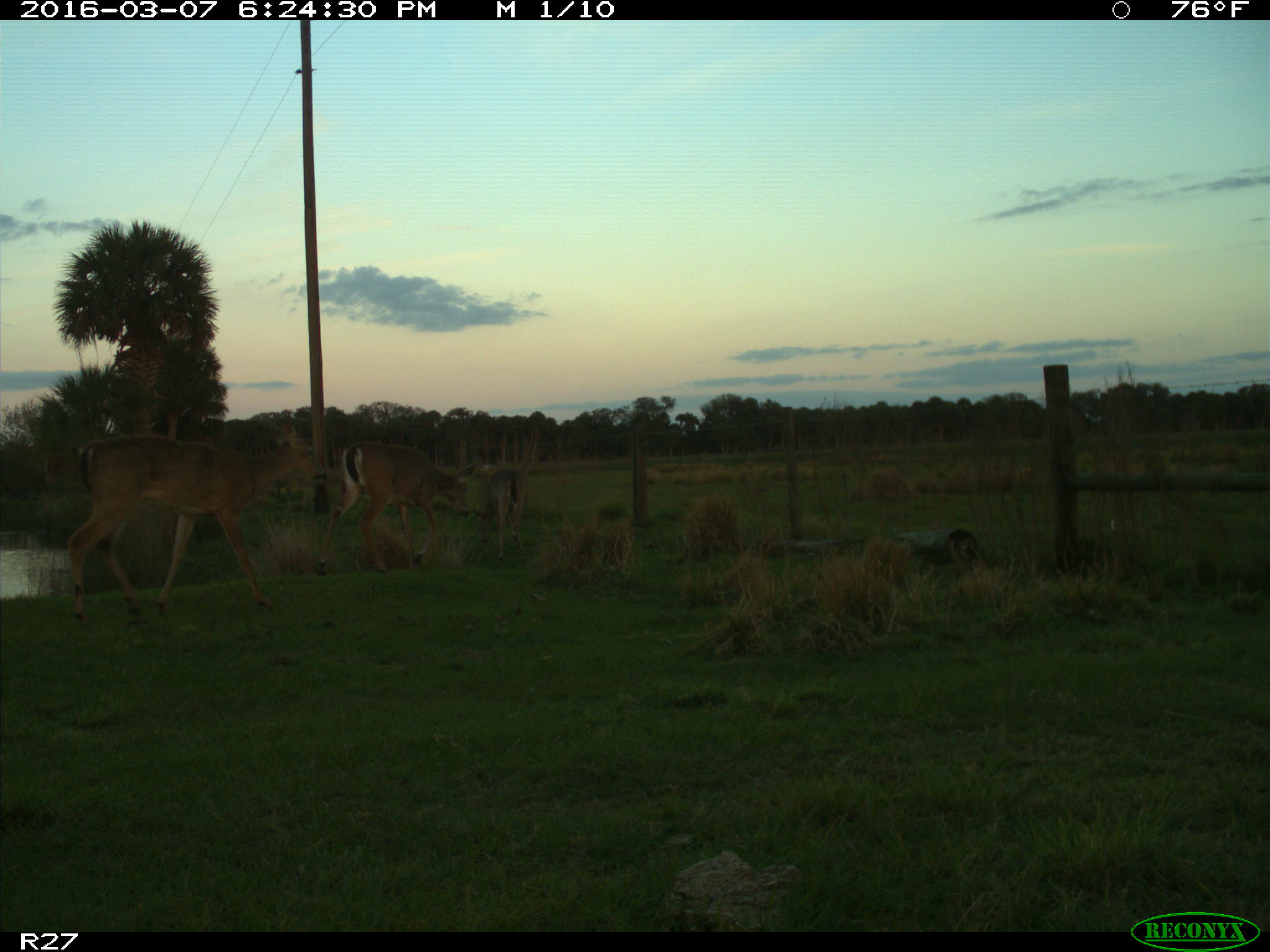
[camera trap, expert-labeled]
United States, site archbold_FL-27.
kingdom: Animalia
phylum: Chordata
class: Mammalia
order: Artiodactyla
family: Cervidae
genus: Odocoileus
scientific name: Odocoileus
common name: deer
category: unidentified deer